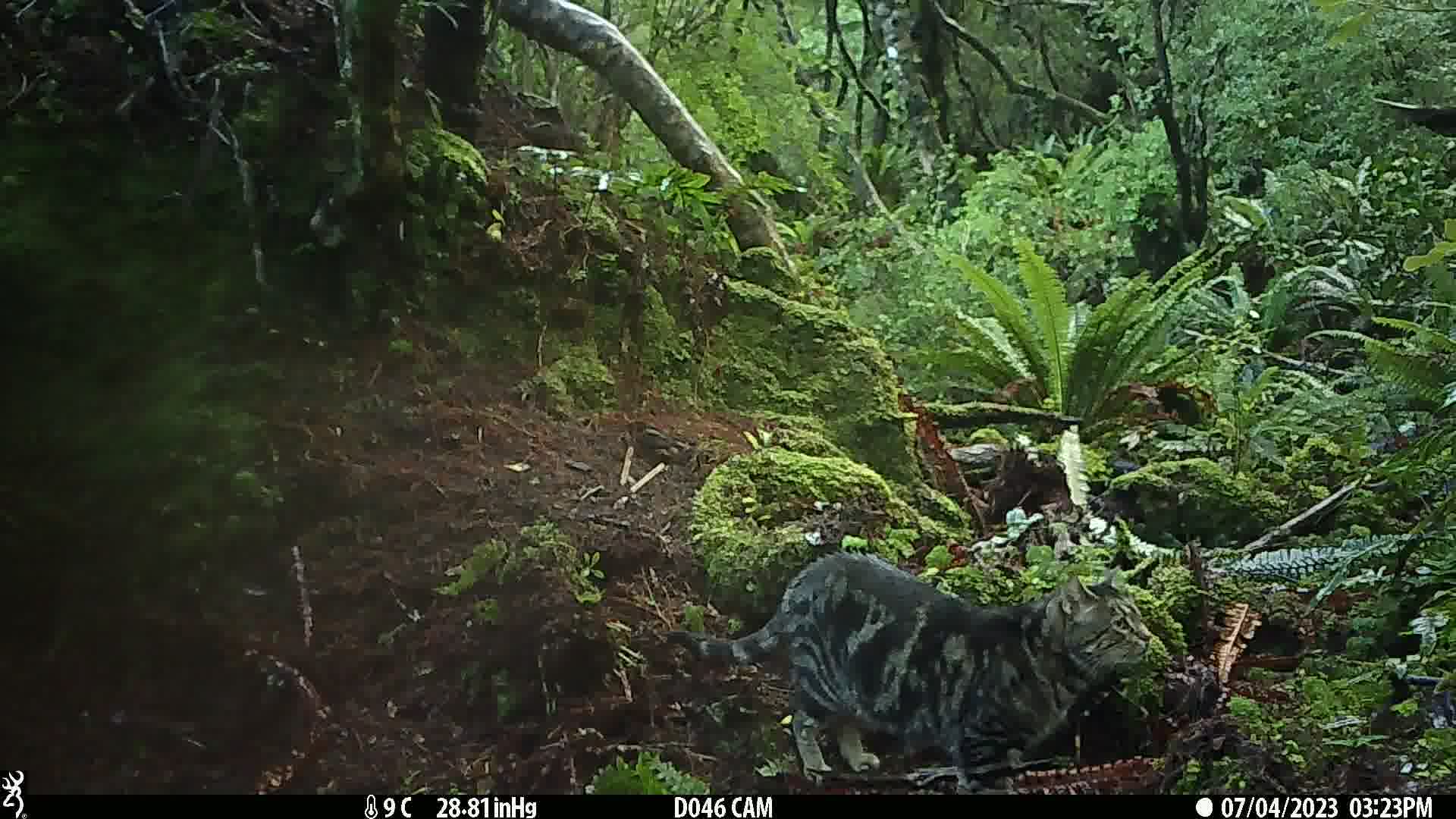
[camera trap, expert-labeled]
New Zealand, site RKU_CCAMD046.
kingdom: Animalia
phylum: Chordata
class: Mammalia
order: Carnivora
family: Felidae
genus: Felis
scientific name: Felis catus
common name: domestic cat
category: cat